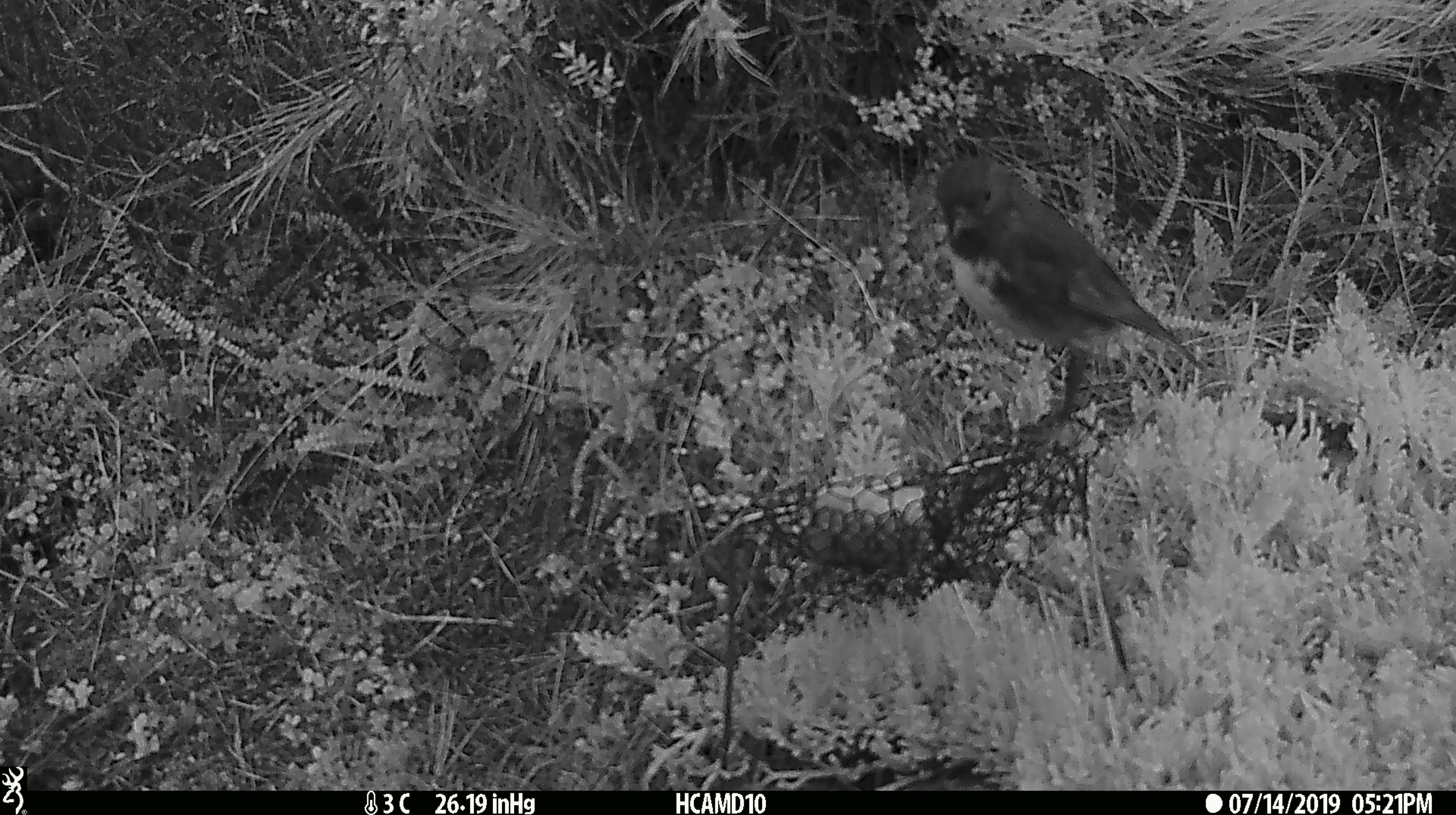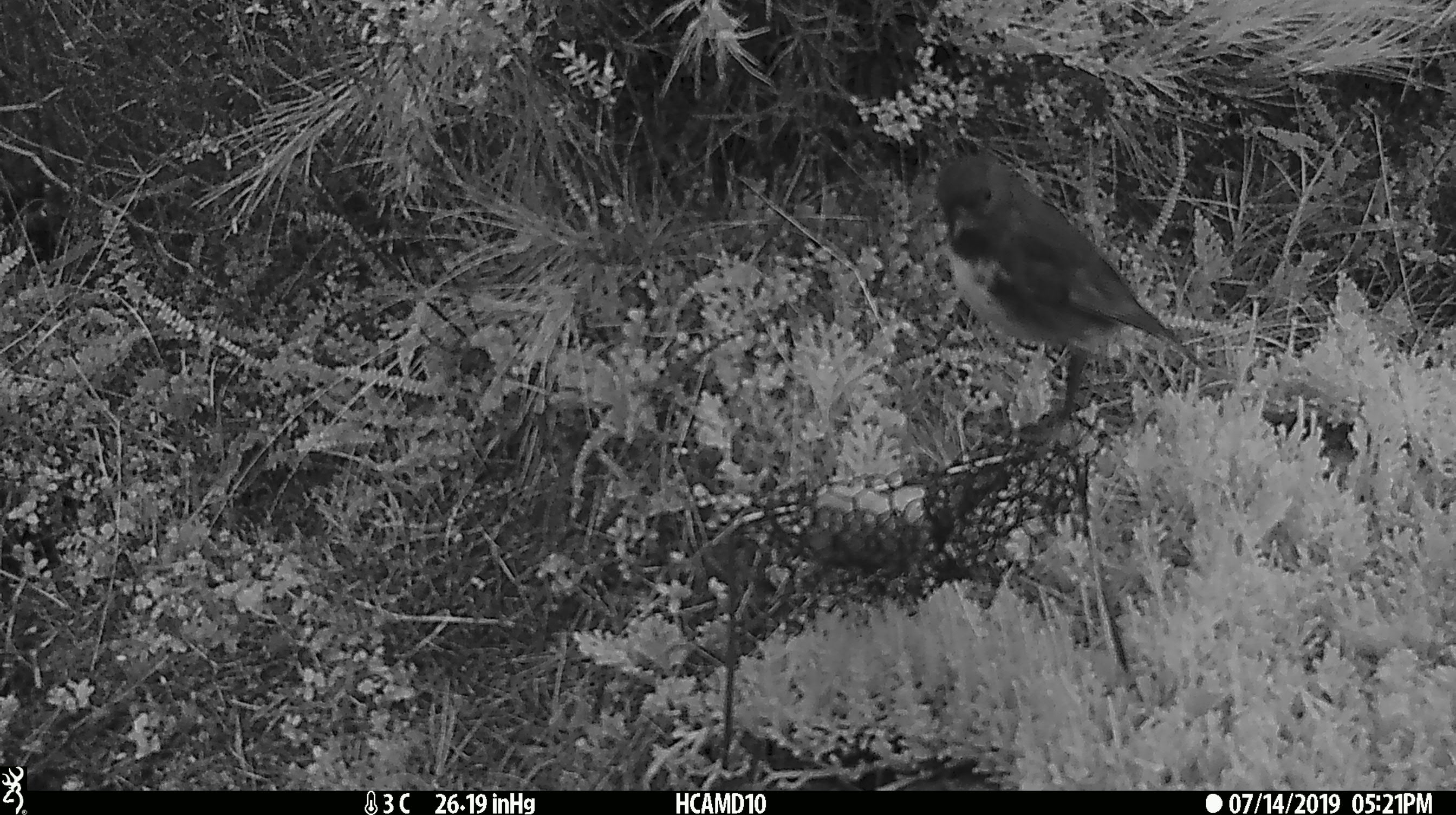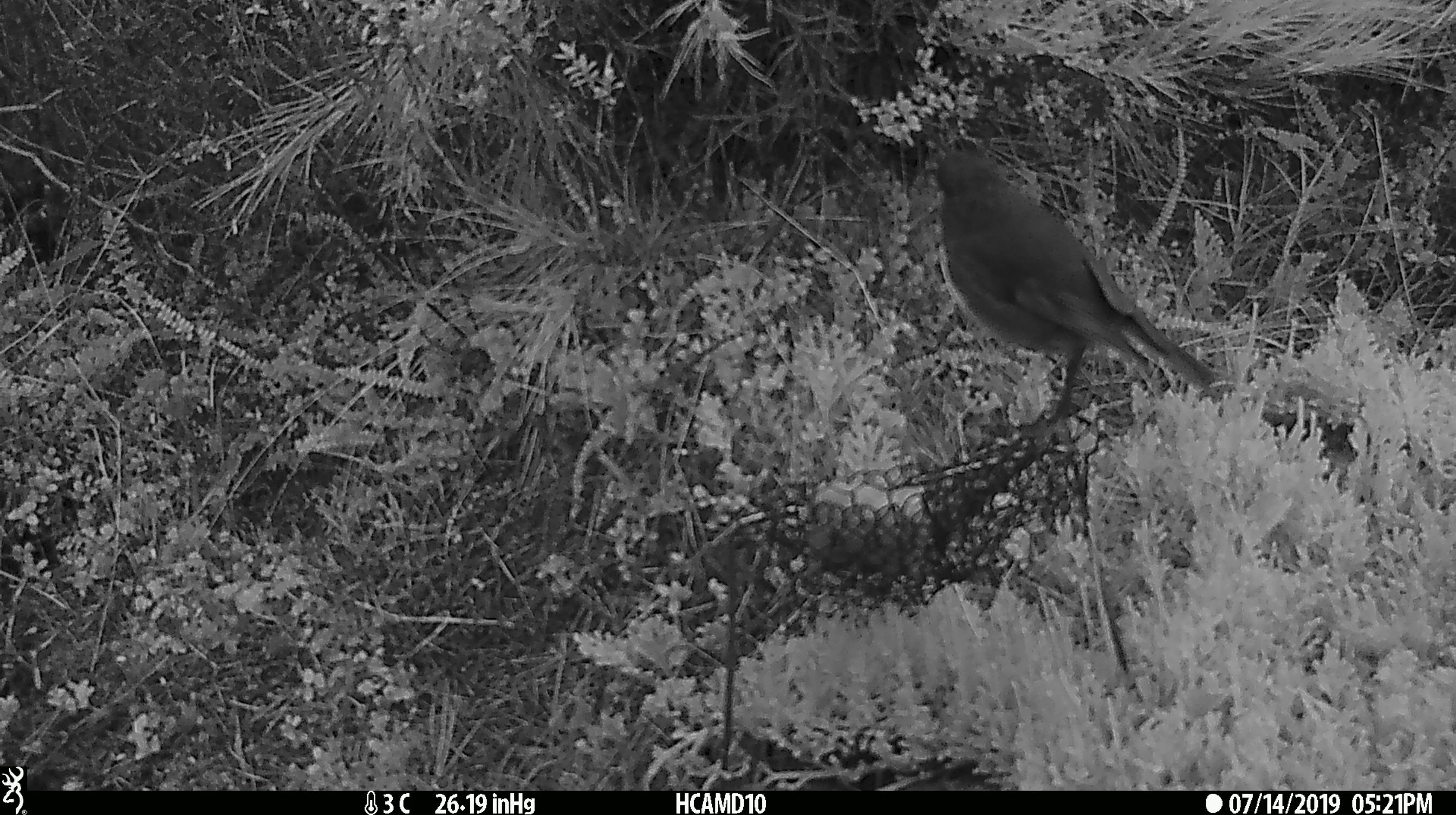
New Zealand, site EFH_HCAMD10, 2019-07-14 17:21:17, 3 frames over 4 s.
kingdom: Animalia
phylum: Chordata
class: Aves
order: Passeriformes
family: Petroicidae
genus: Petroica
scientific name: Petroica australis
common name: new zealand robin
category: robin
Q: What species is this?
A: Robin (new zealand robin) (Petroica australis).